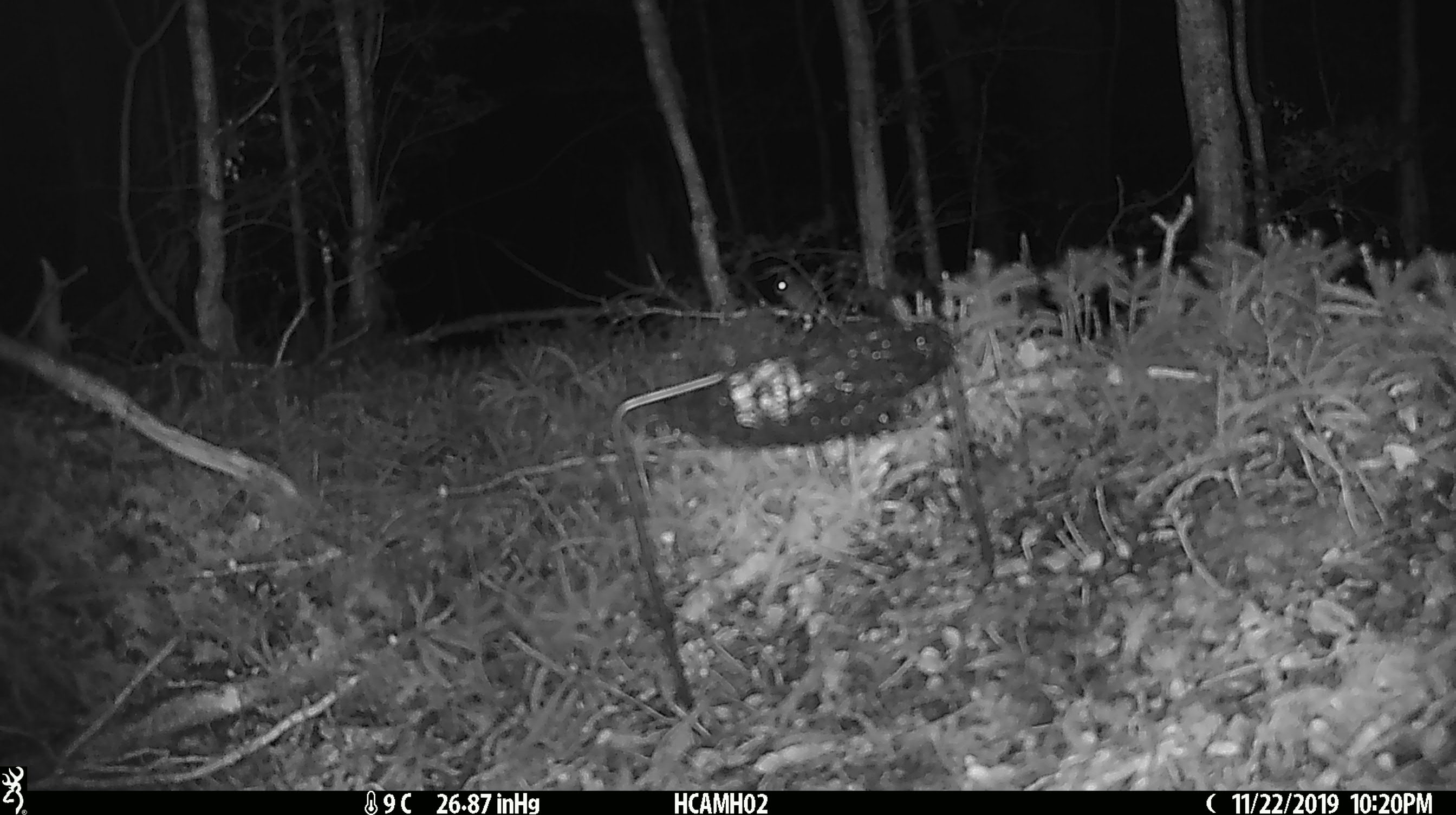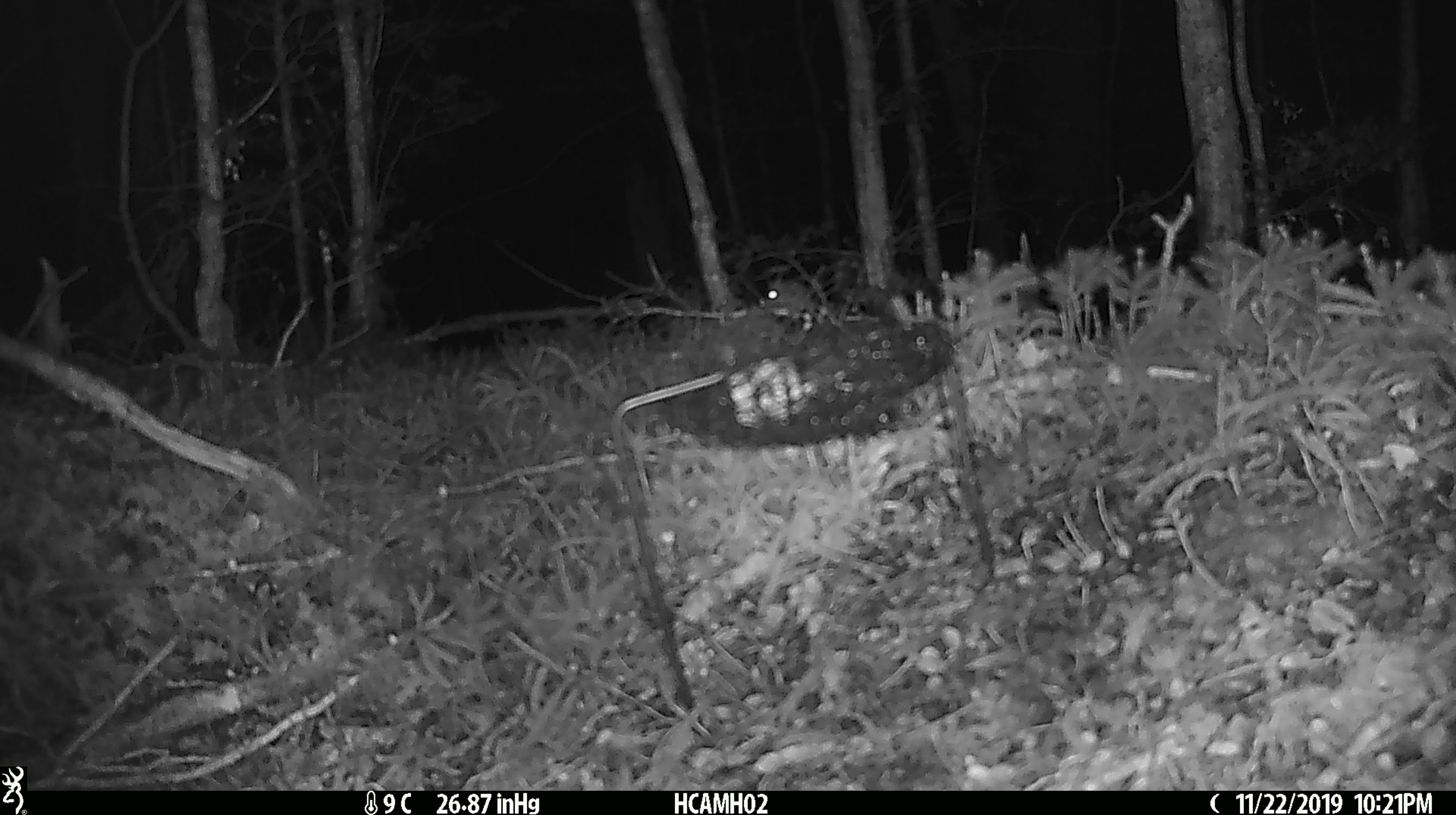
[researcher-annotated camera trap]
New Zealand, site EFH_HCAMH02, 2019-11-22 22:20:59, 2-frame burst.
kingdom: Animalia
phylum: Chordata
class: Mammalia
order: Rodentia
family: Muridae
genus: Mus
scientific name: Mus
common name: mouse